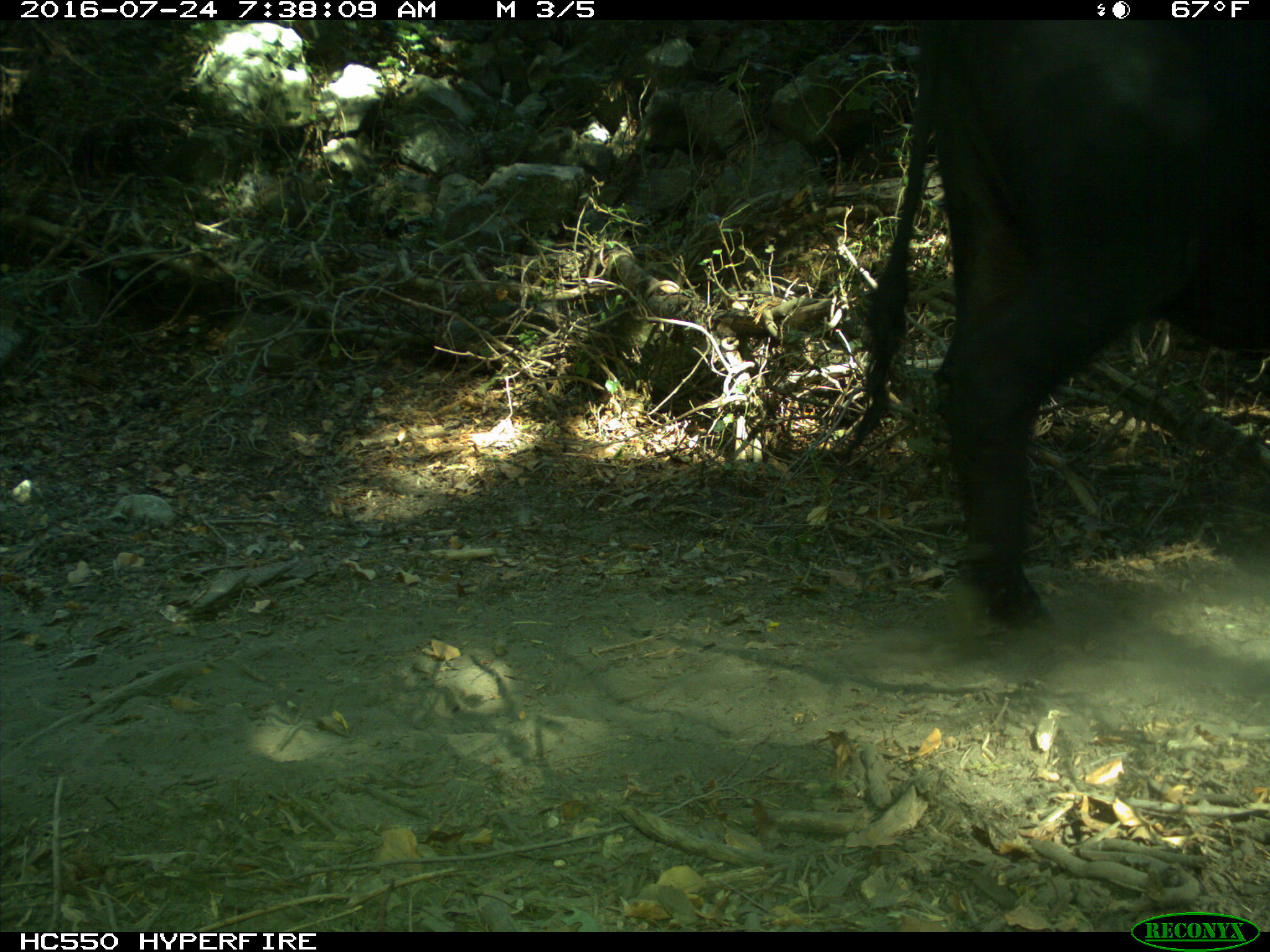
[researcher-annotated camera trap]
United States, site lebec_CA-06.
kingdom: Animalia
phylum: Chordata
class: Mammalia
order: Artiodactyla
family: Bovidae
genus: Bos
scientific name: Bos taurus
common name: domestic cow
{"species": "Bos taurus (domestic cow)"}